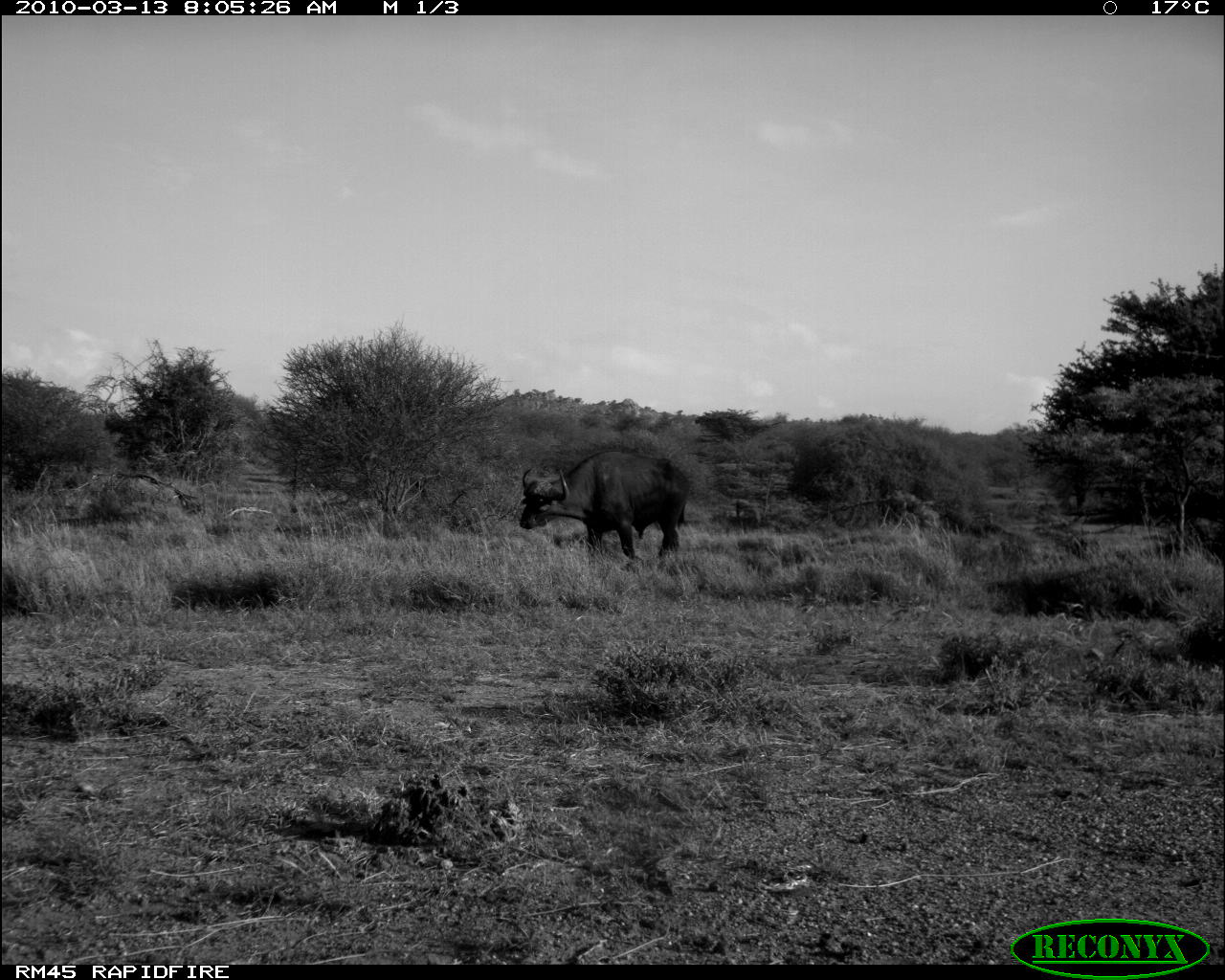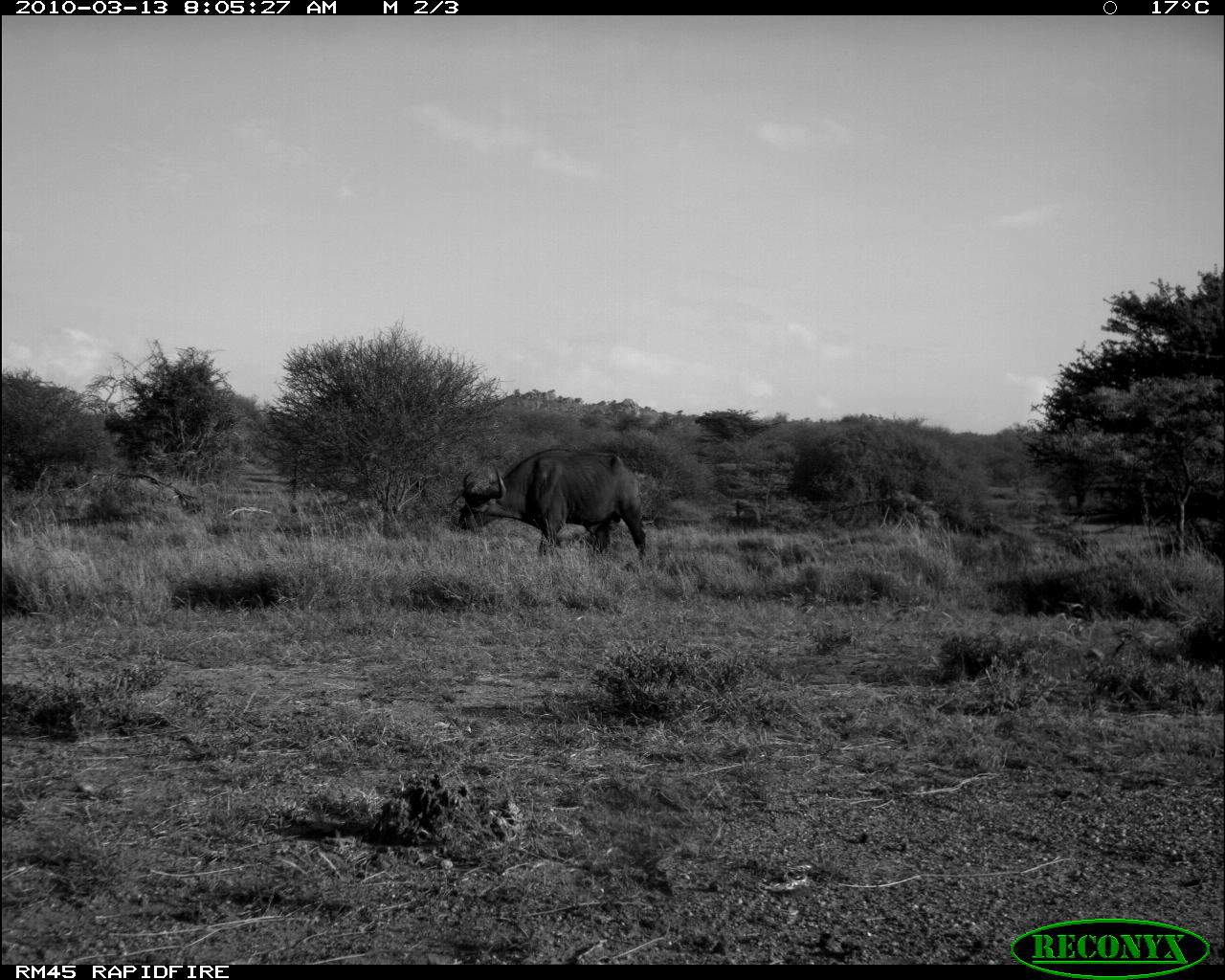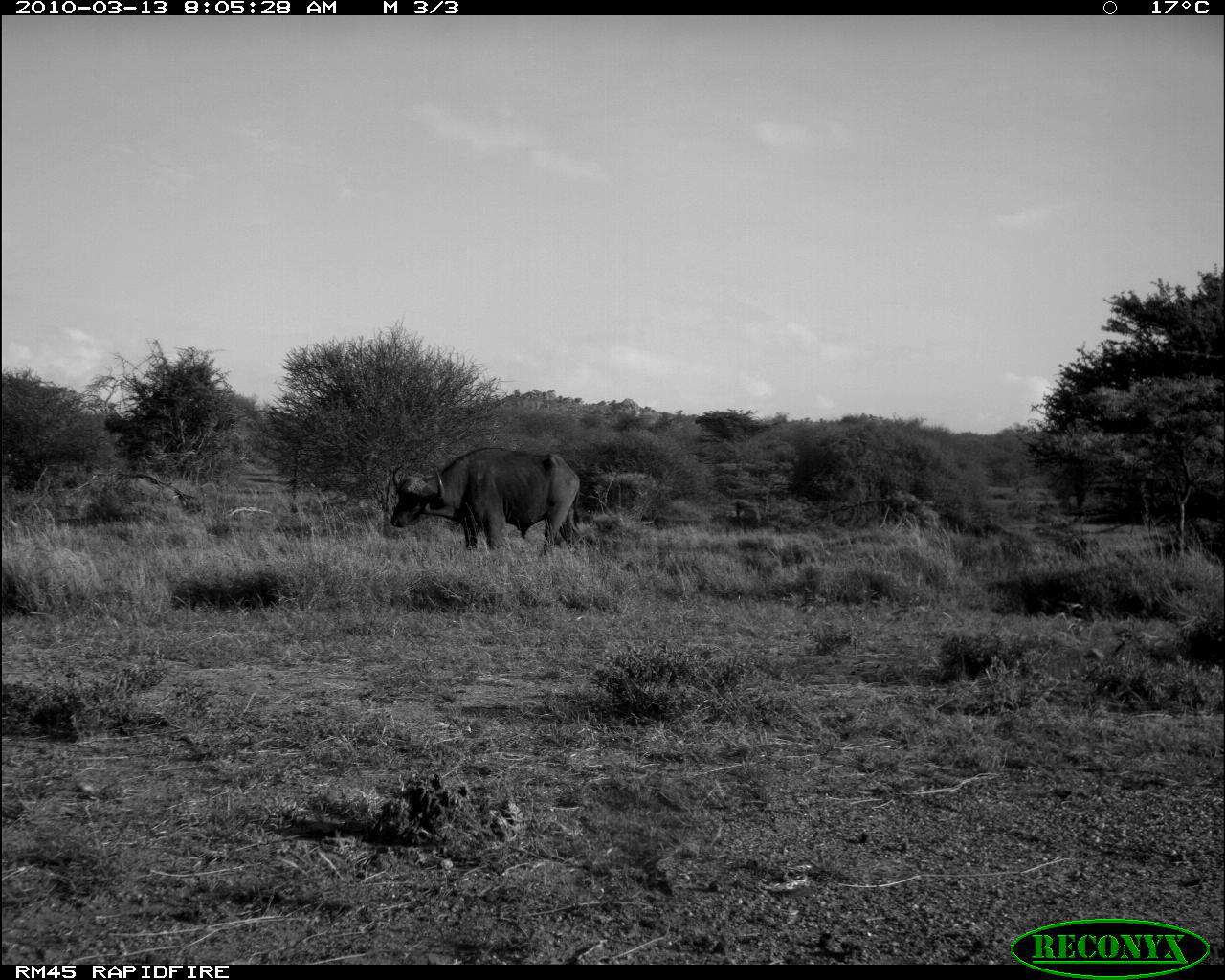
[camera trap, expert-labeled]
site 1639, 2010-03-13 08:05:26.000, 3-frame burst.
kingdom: Animalia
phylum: Chordata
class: Mammalia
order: Artiodactyla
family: Bovidae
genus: Syncerus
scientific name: Syncerus caffer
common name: african buffalo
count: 1